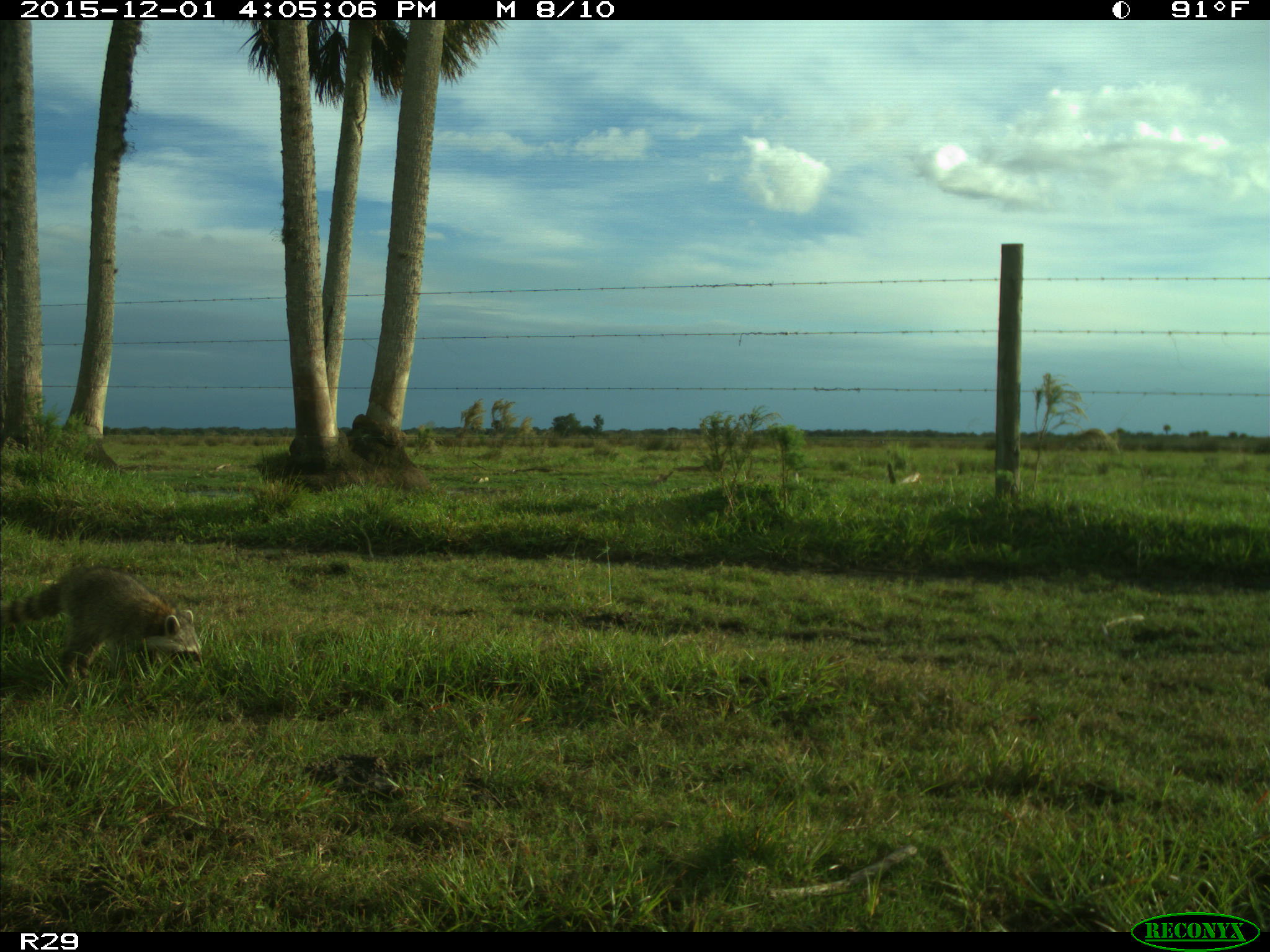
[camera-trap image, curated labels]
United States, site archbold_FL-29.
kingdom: Animalia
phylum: Chordata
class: Mammalia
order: Carnivora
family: Procyonidae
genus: Procyon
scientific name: Procyon lotor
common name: common raccoon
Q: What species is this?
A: Procyon lotor (common raccoon).